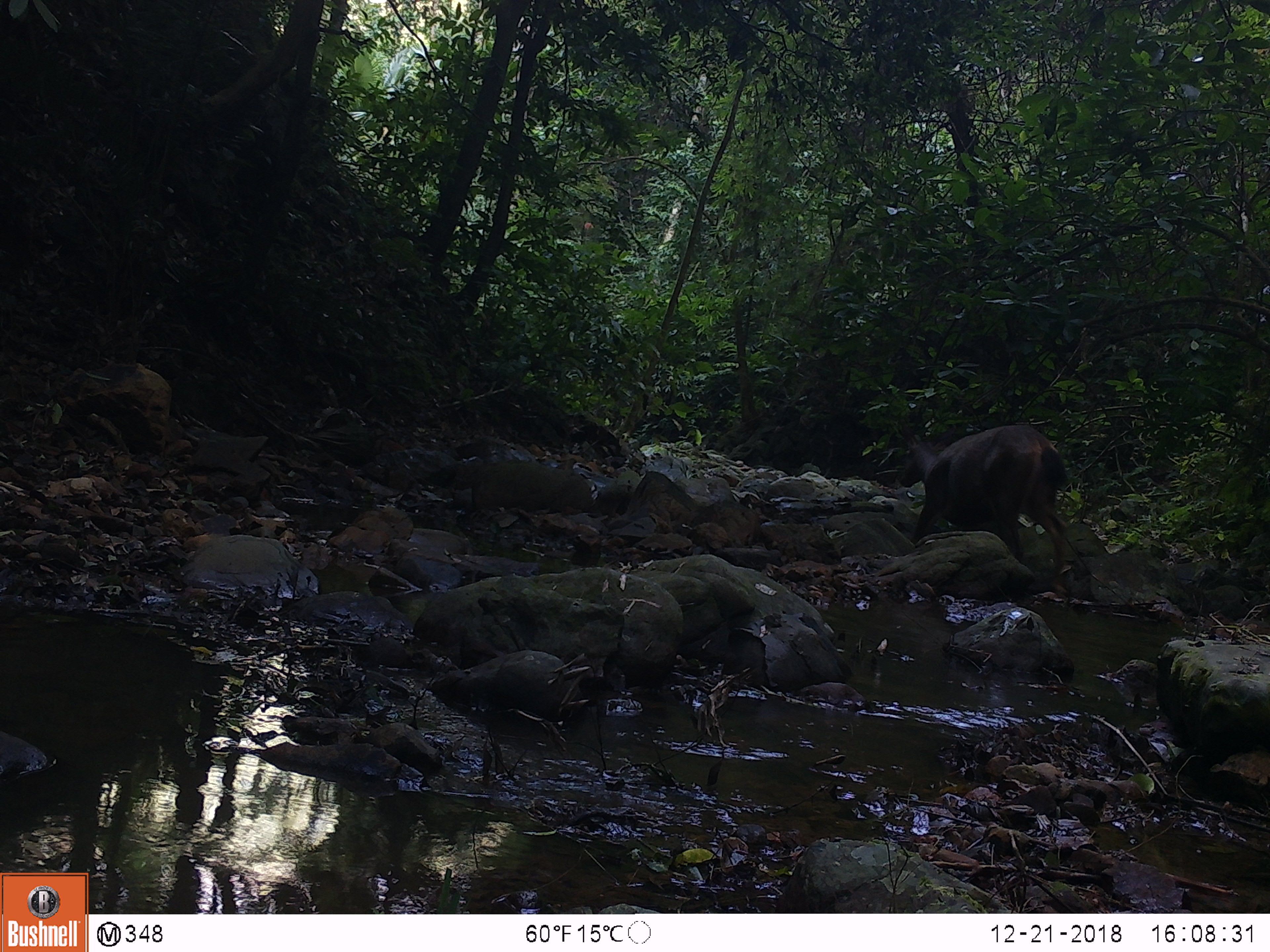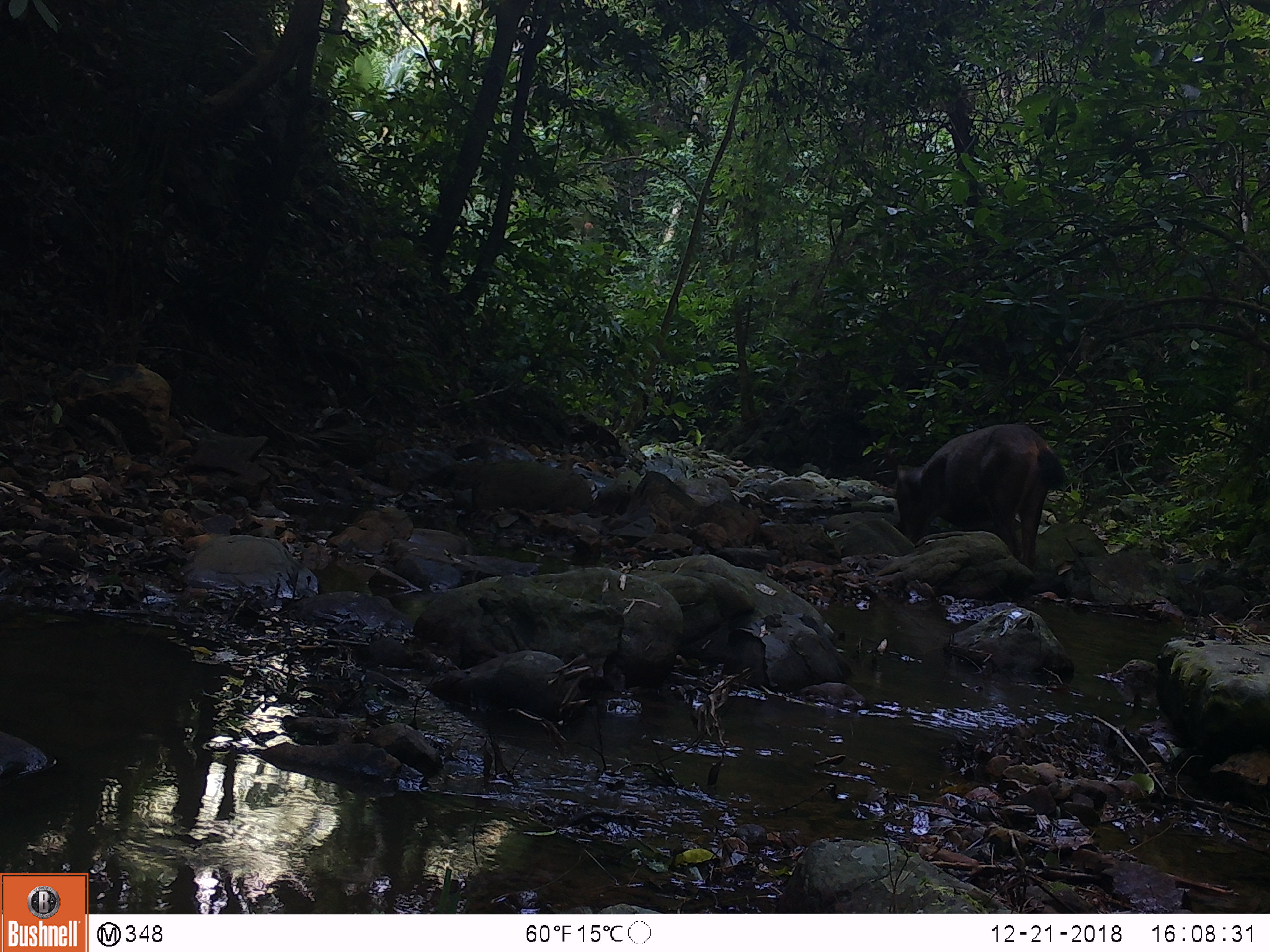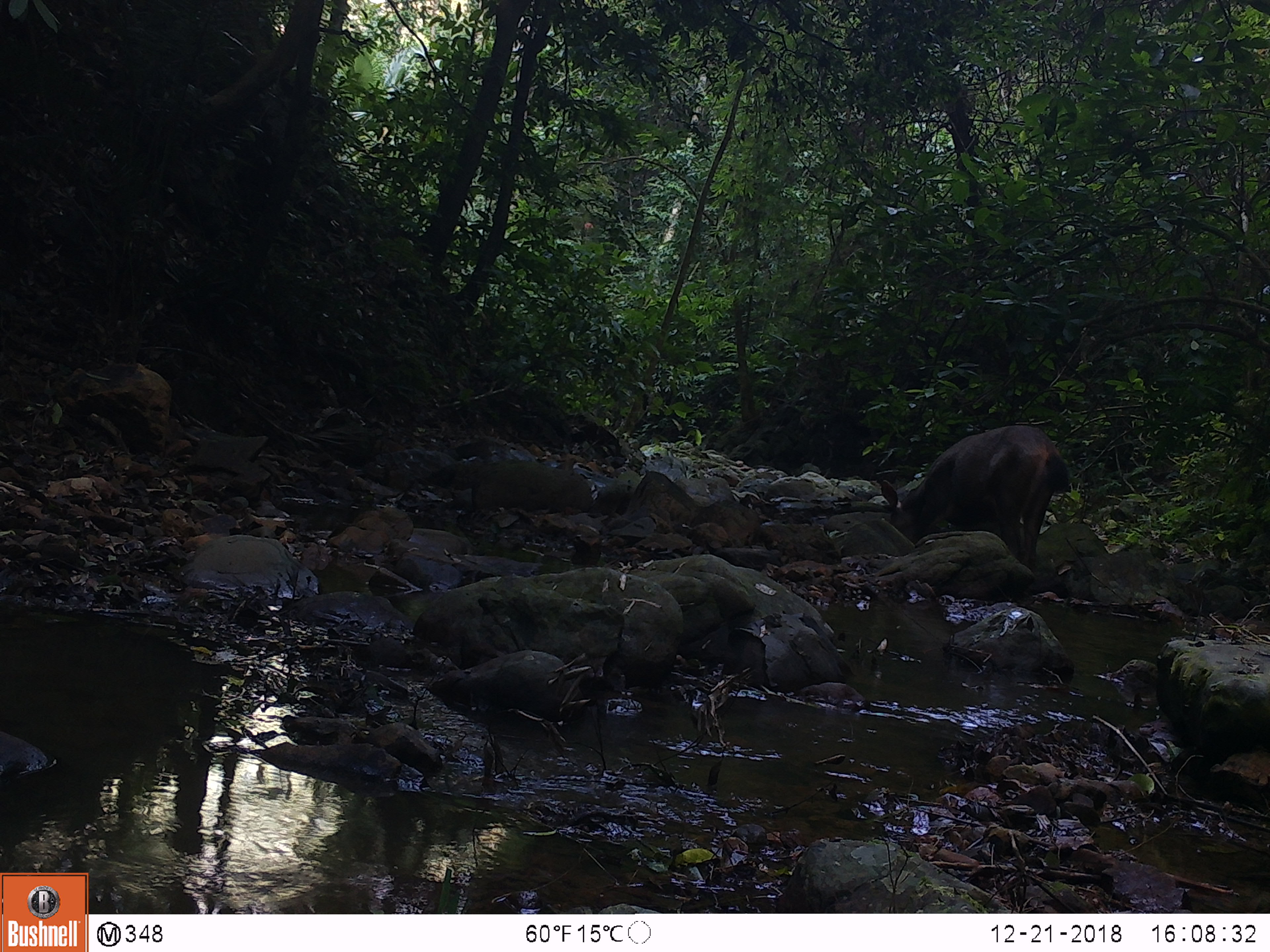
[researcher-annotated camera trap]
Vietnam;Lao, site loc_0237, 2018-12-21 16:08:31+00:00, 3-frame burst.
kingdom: Animalia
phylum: Chordata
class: Mammalia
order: Artiodactyla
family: Cervidae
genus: Rusa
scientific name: Rusa unicolor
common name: sambar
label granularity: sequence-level